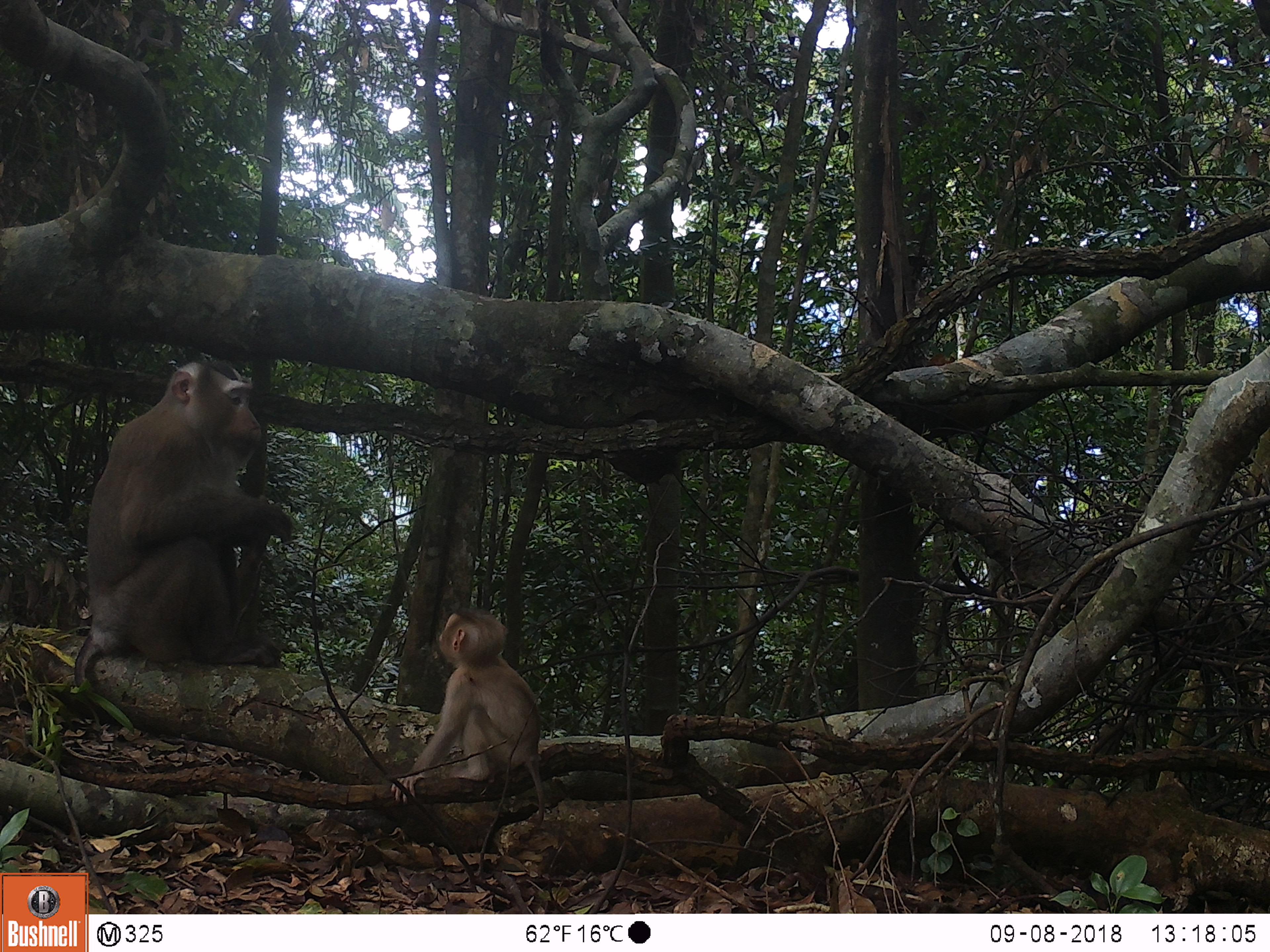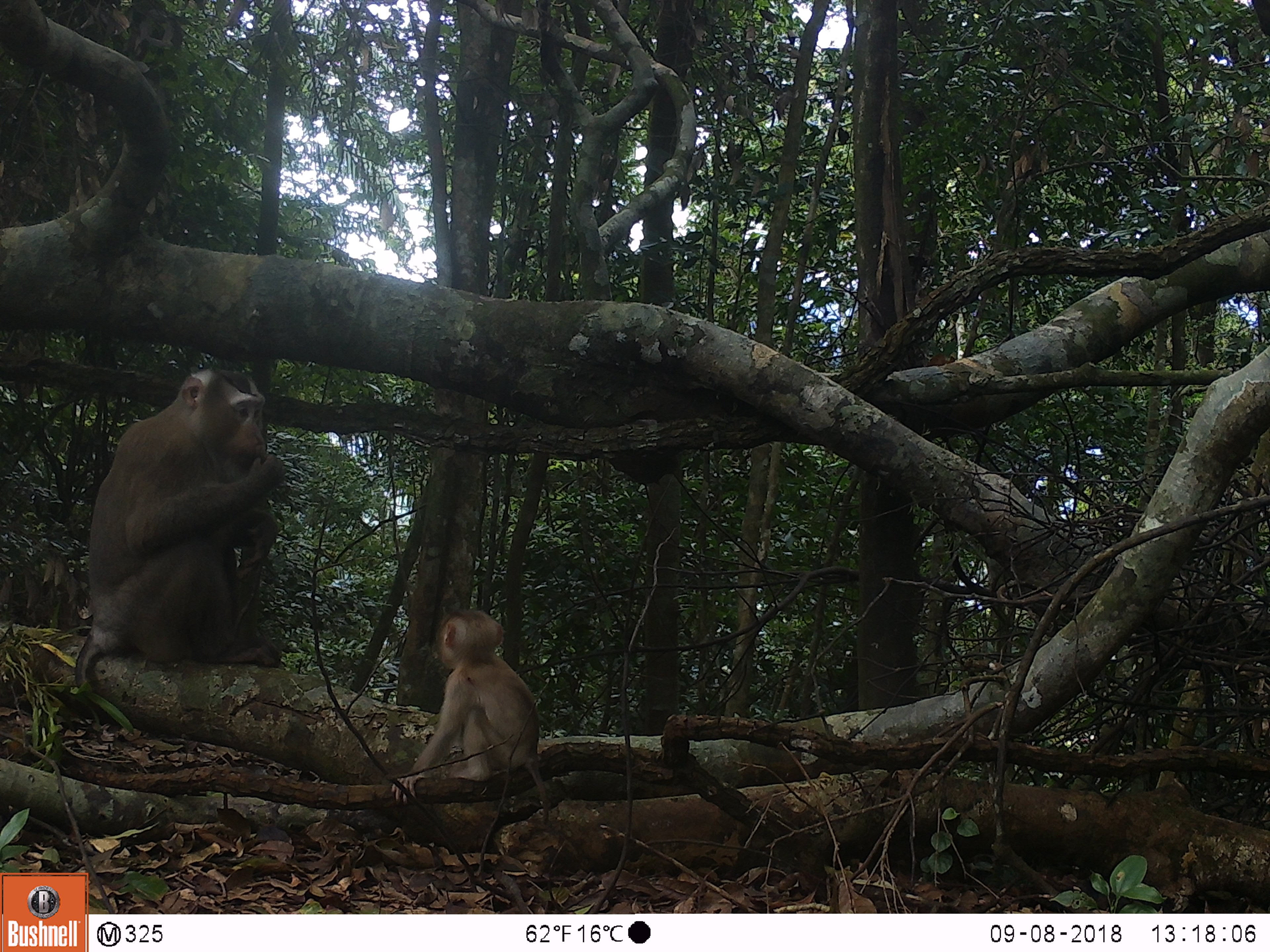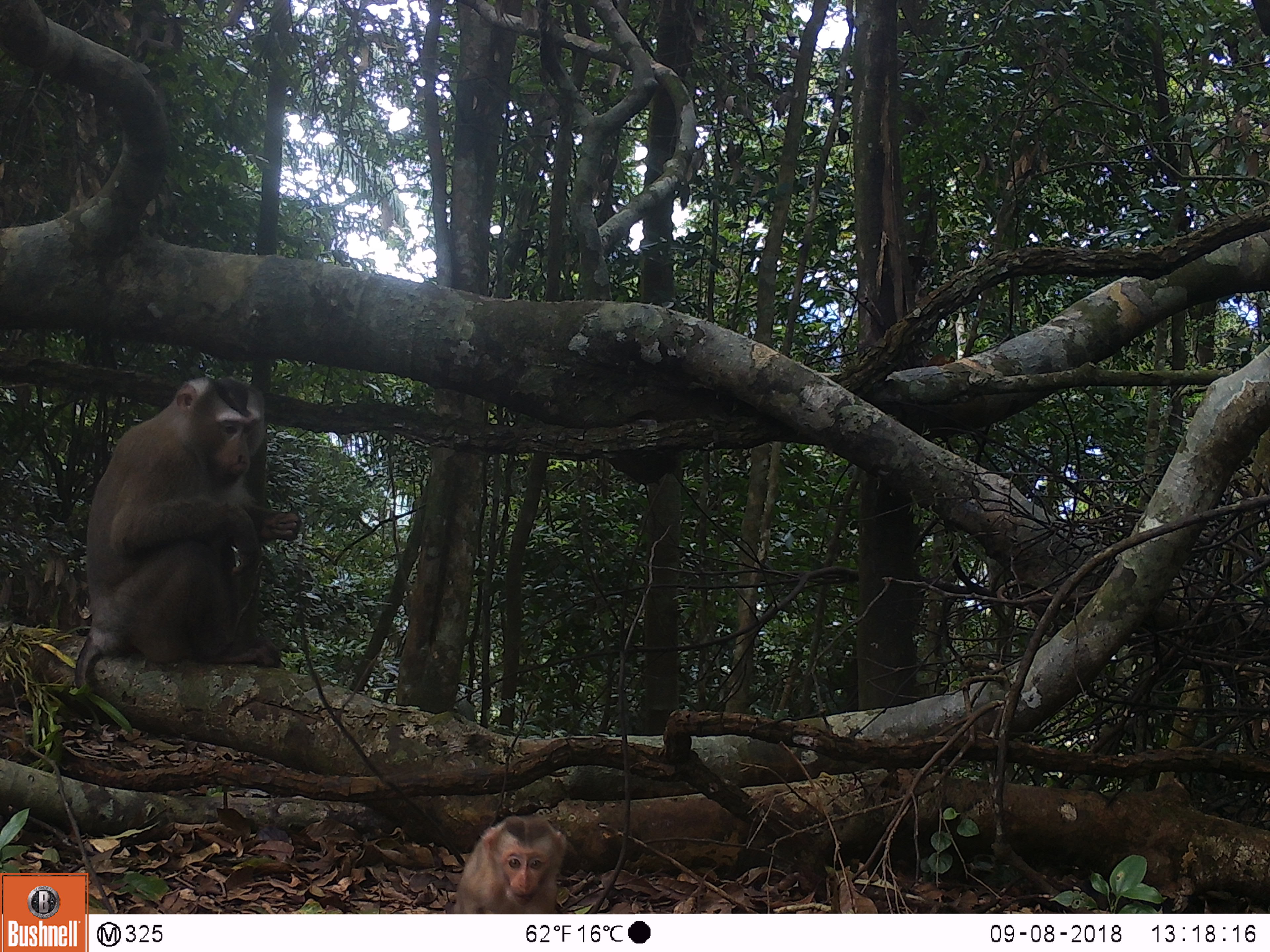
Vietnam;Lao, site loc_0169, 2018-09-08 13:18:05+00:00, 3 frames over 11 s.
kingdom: Animalia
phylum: Chordata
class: Mammalia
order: Primates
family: Cercopithecidae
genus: Macaca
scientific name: Macaca nemestrina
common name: pig-tailed macaque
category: pig tailed macaque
Pig tailed macaque (pig-tailed macaque) (Macaca nemestrina). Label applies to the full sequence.